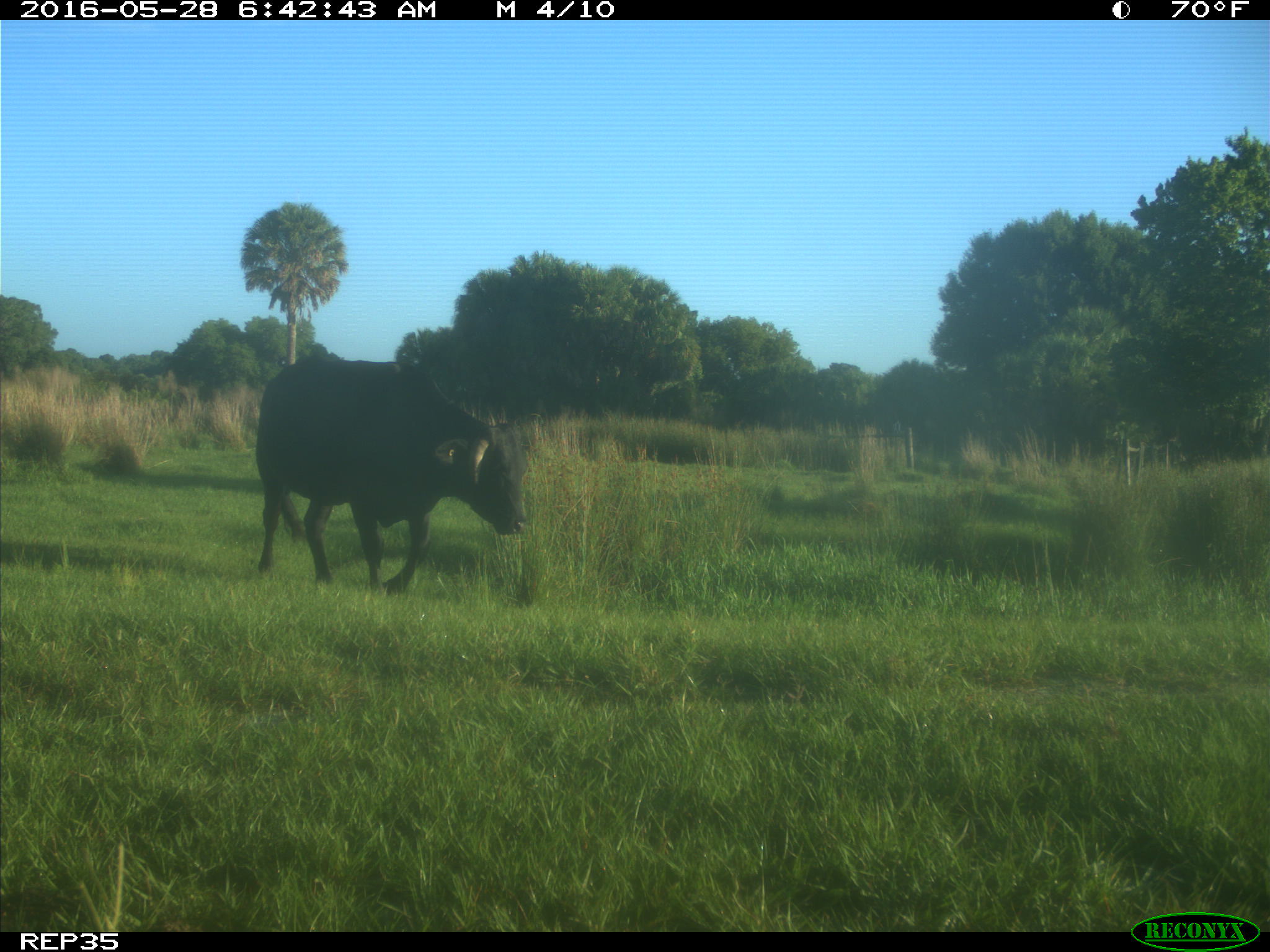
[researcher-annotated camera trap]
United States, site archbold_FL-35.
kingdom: Animalia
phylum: Chordata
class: Mammalia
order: Artiodactyla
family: Bovidae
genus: Bos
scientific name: Bos taurus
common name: domestic cow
Bos taurus (domestic cow).